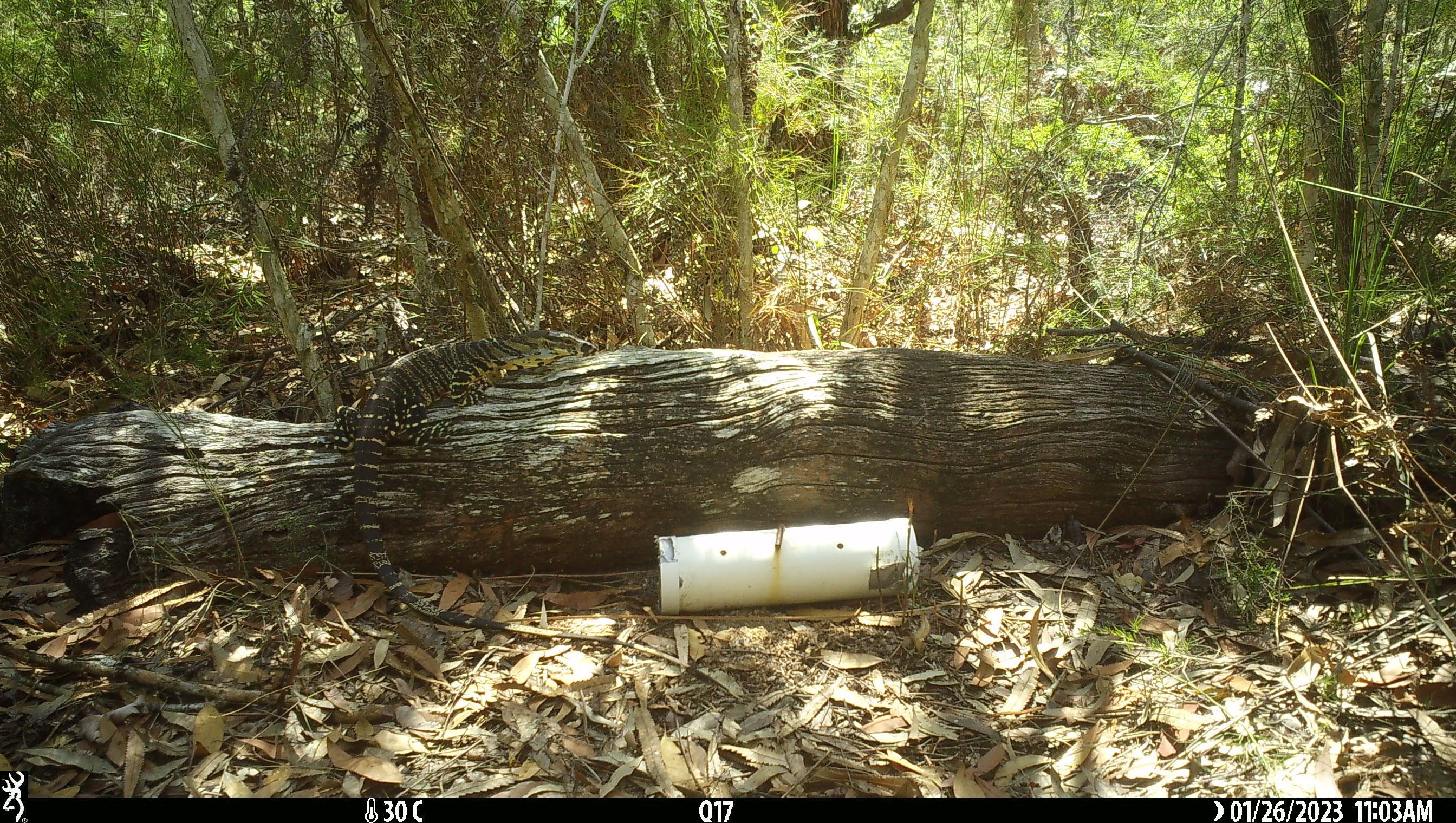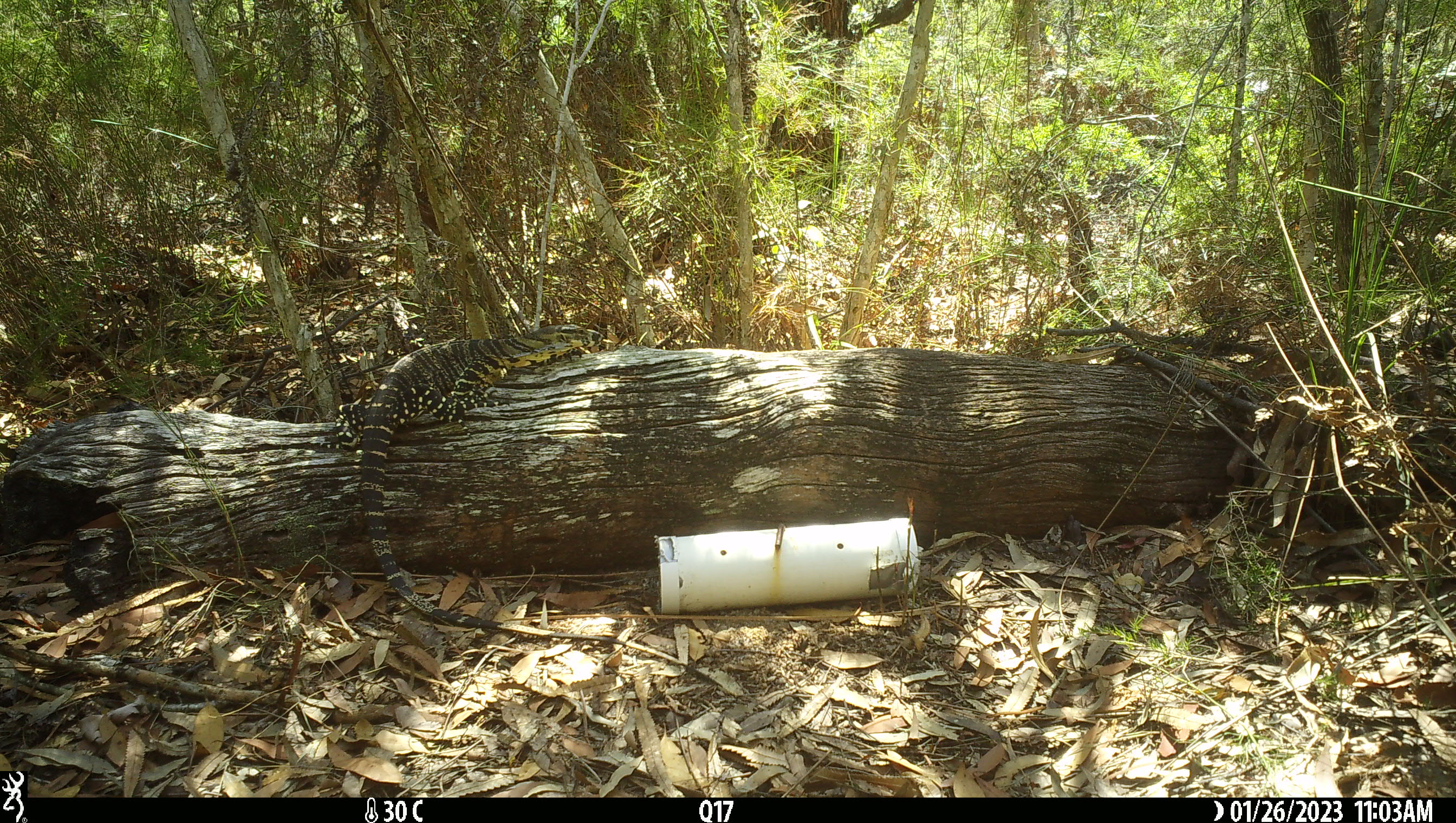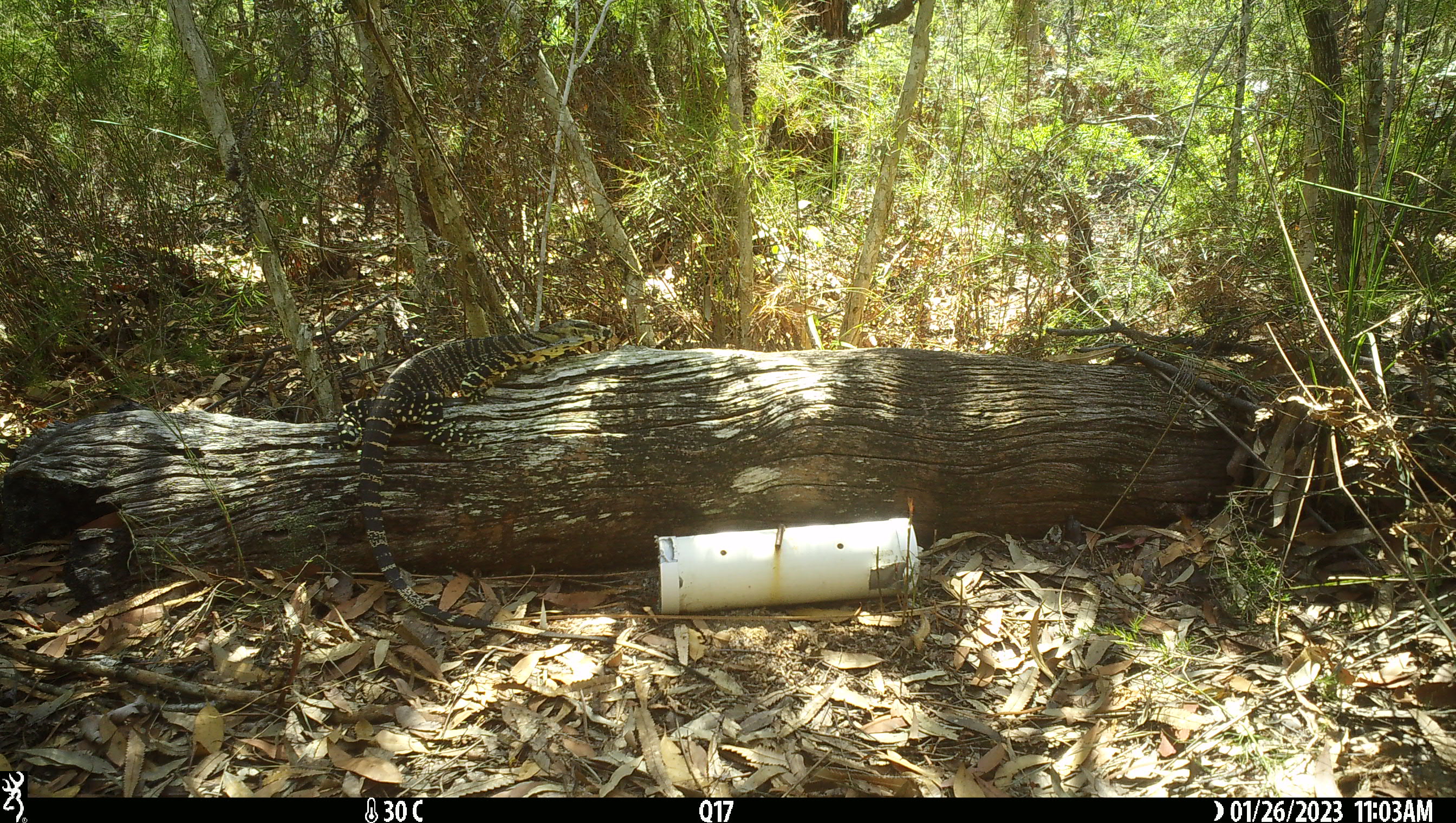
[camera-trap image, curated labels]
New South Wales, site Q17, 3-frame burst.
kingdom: Animalia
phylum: Chordata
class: Reptilia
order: Squamata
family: Varanidae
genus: Varanus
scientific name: Varanus varius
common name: lace monitor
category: goanna